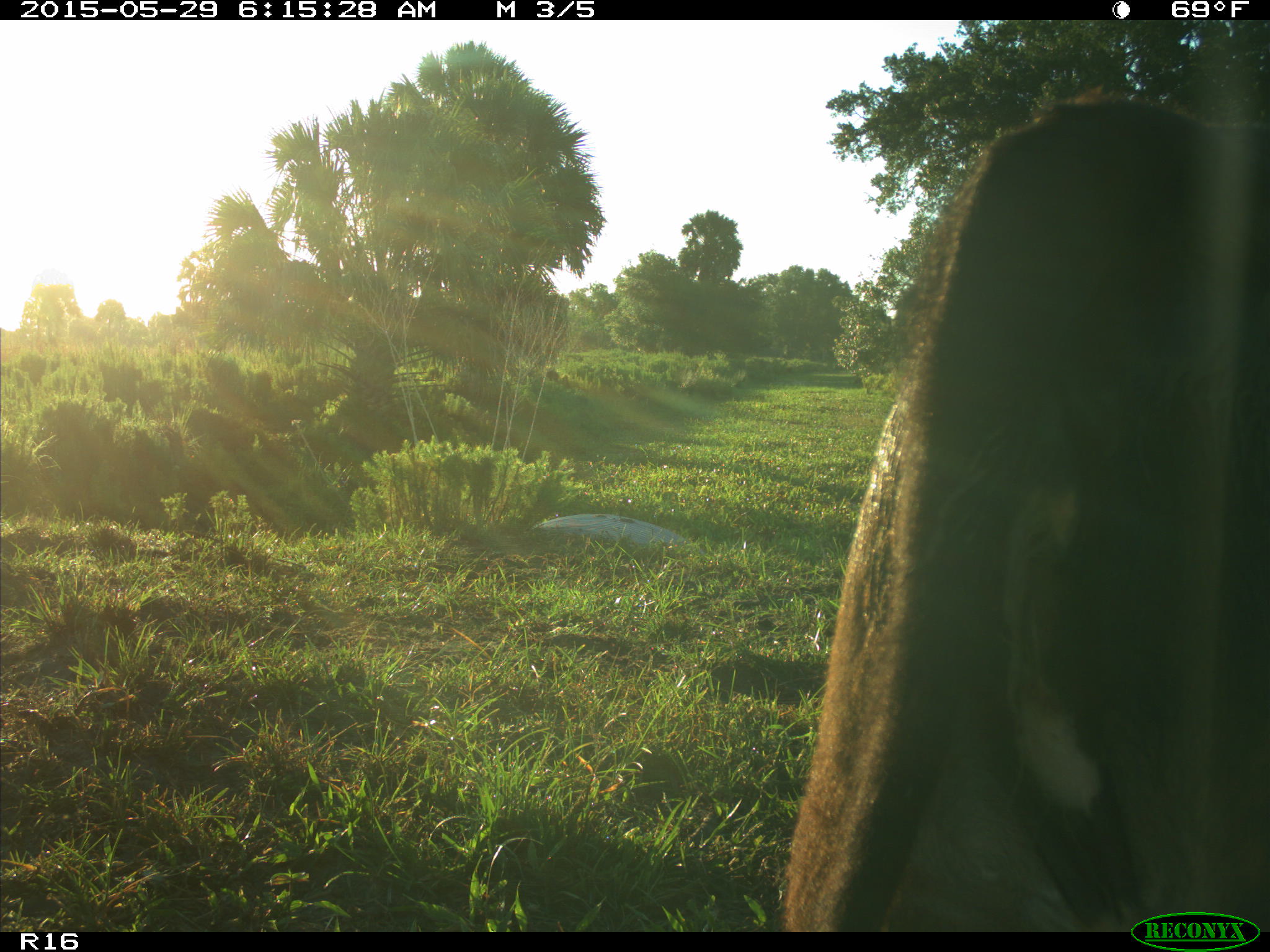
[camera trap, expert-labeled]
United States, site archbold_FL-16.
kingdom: Animalia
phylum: Chordata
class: Mammalia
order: Artiodactyla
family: Bovidae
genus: Bos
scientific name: Bos taurus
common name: domestic cow